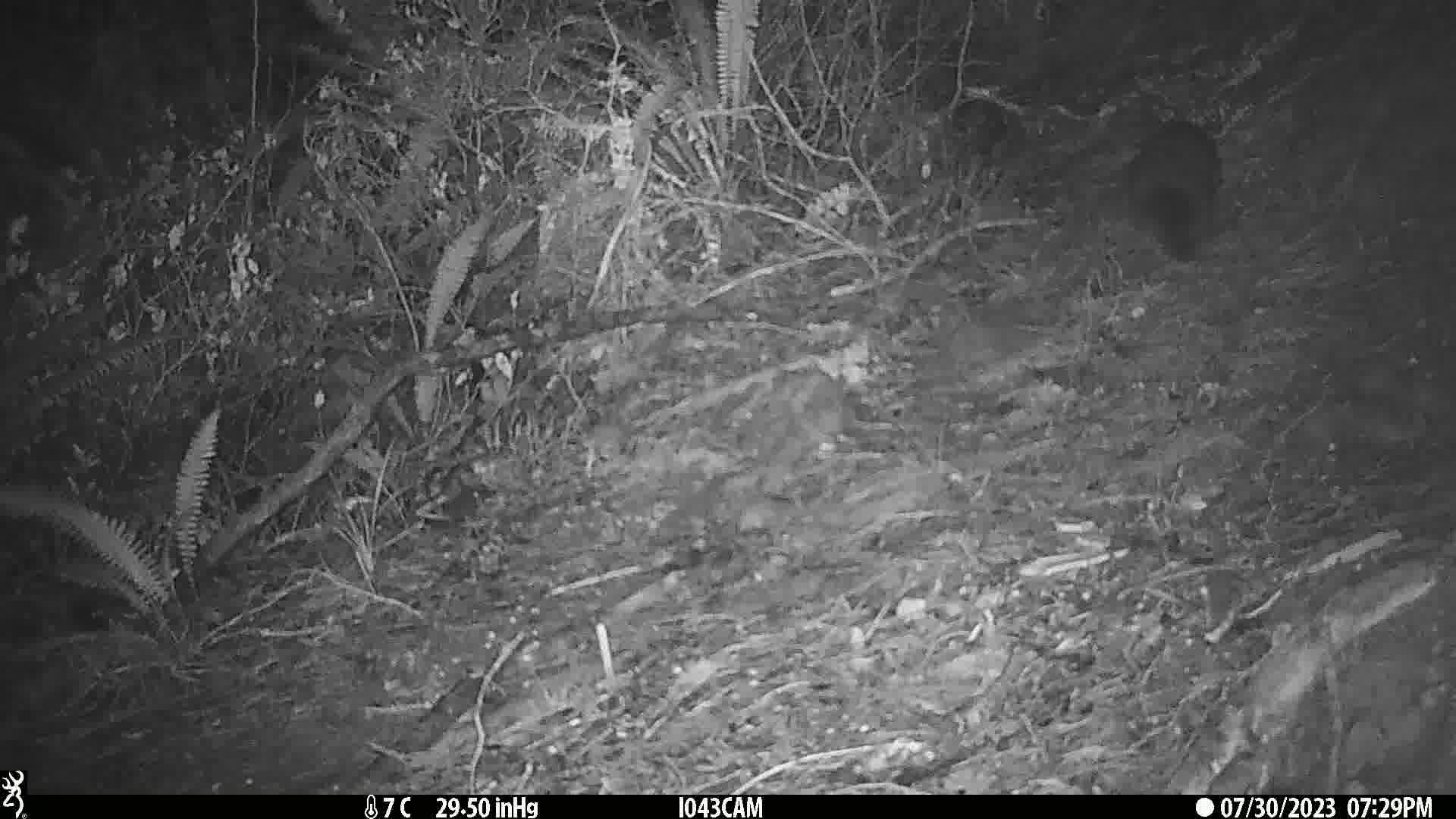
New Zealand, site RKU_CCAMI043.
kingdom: Animalia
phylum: Chordata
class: Mammalia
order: Diprotodontia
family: Phalangeridae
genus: Trichosurus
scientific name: Trichosurus vulpecula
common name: common brushtail possum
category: possum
Possum (common brushtail possum) (Trichosurus vulpecula).